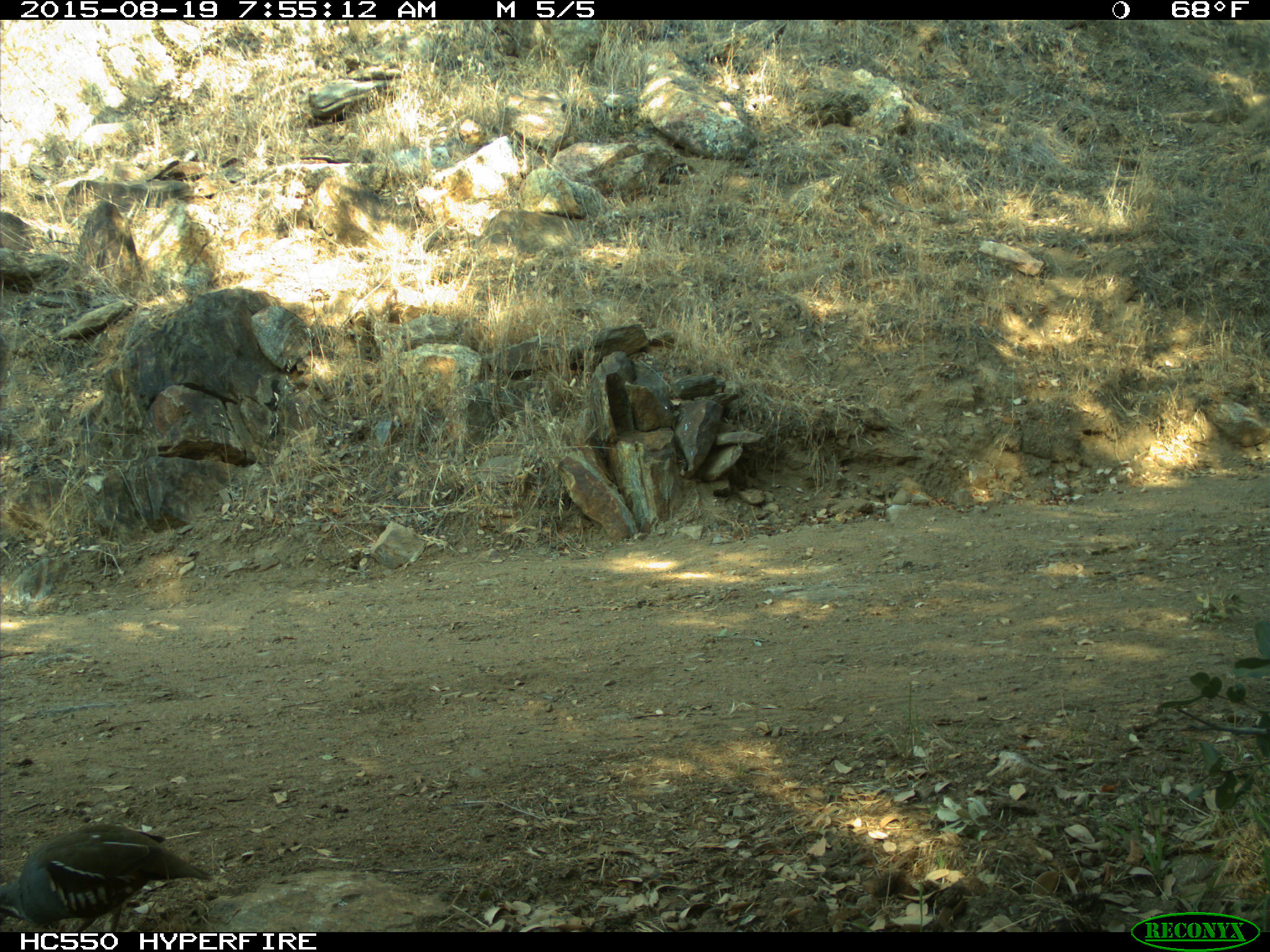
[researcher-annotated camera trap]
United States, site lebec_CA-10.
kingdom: Animalia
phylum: Chordata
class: Aves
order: Galliformes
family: Odontophoridae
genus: Callipepla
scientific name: Callipepla californica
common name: california quail